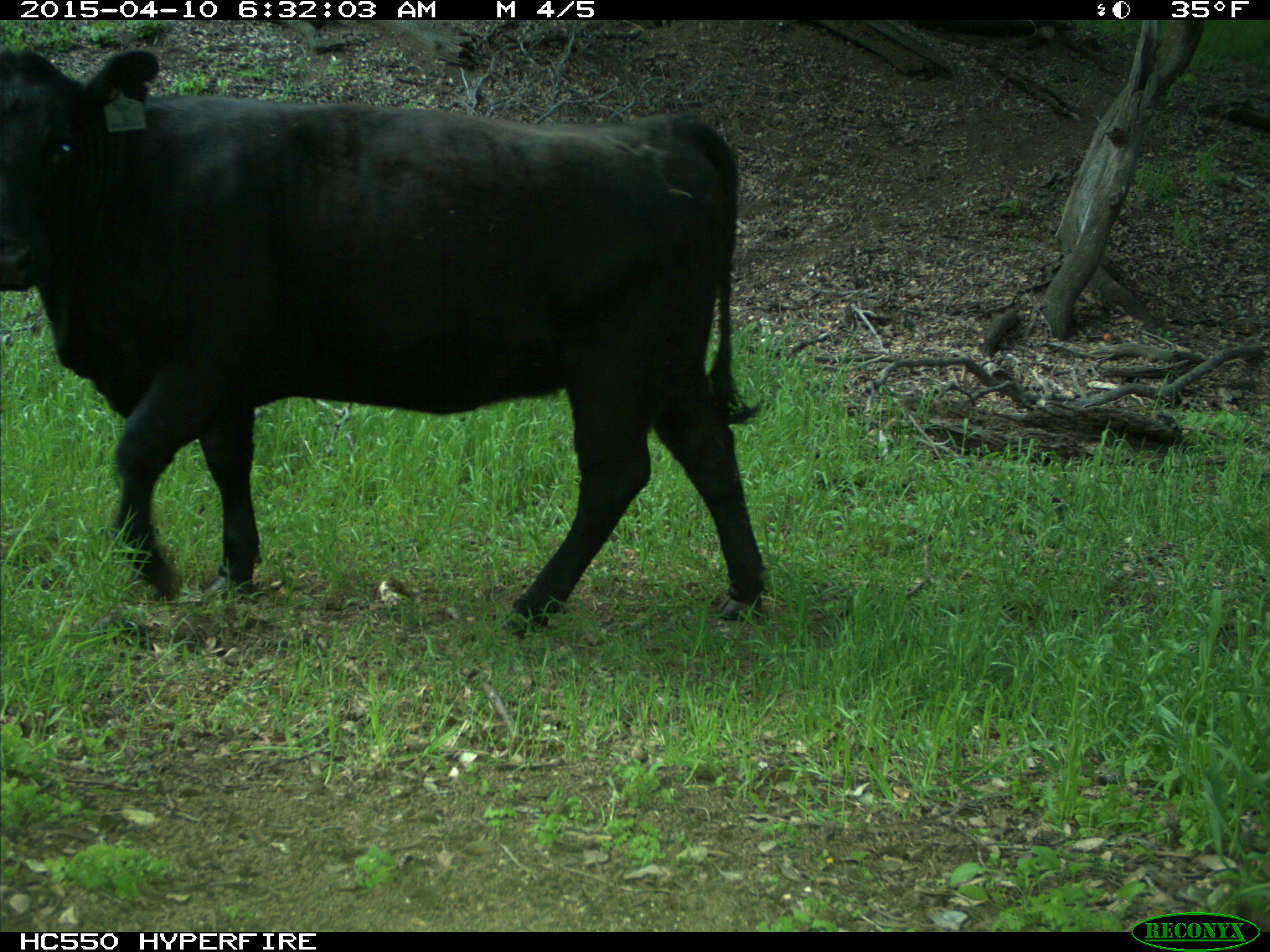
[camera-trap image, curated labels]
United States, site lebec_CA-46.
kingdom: Animalia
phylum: Chordata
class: Mammalia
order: Artiodactyla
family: Bovidae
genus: Bos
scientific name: Bos taurus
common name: domestic cow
Bos taurus (domestic cow).